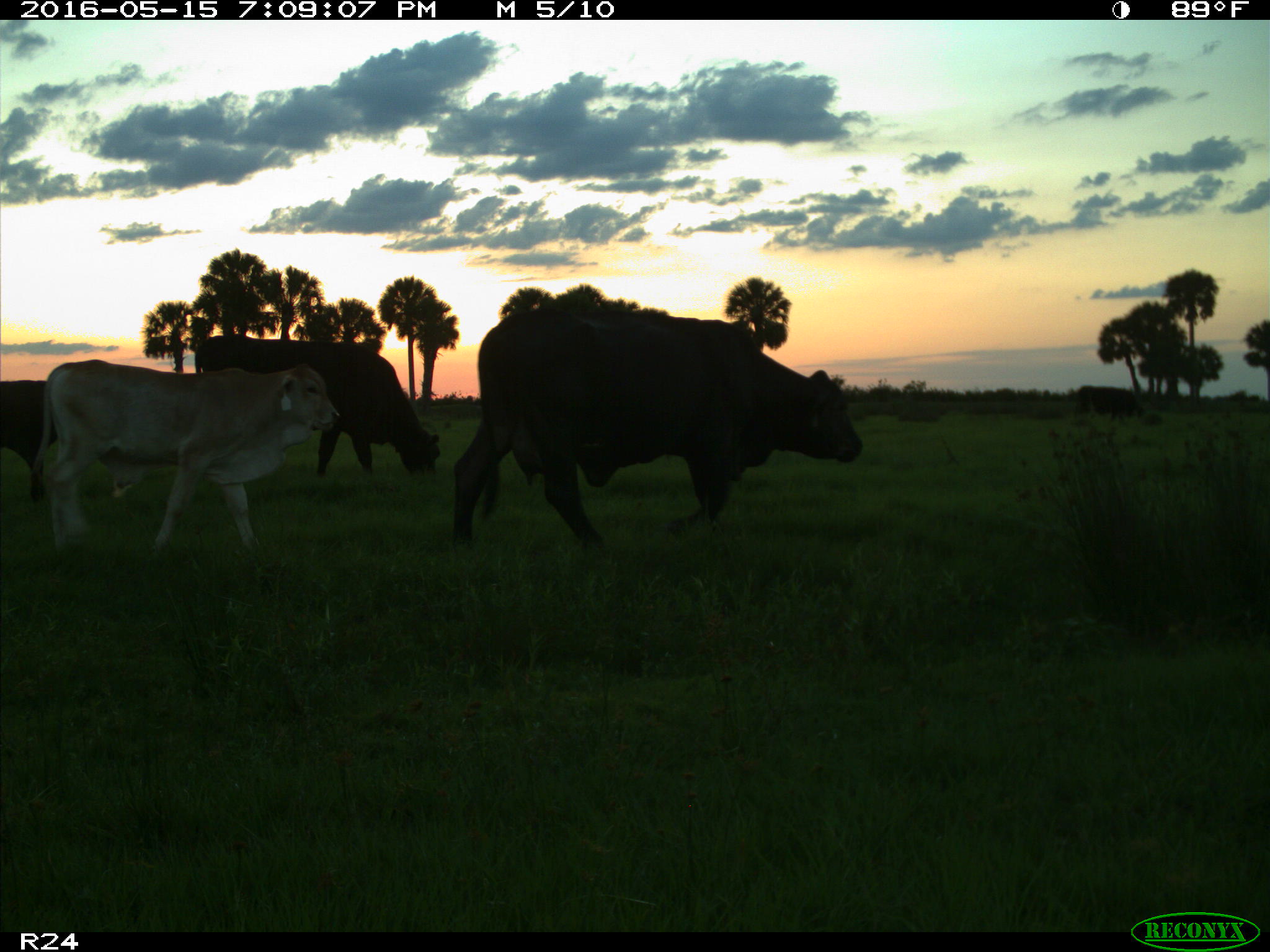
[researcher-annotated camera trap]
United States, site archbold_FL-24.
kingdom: Animalia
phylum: Chordata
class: Mammalia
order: Artiodactyla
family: Bovidae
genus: Bos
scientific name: Bos taurus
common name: domestic cow